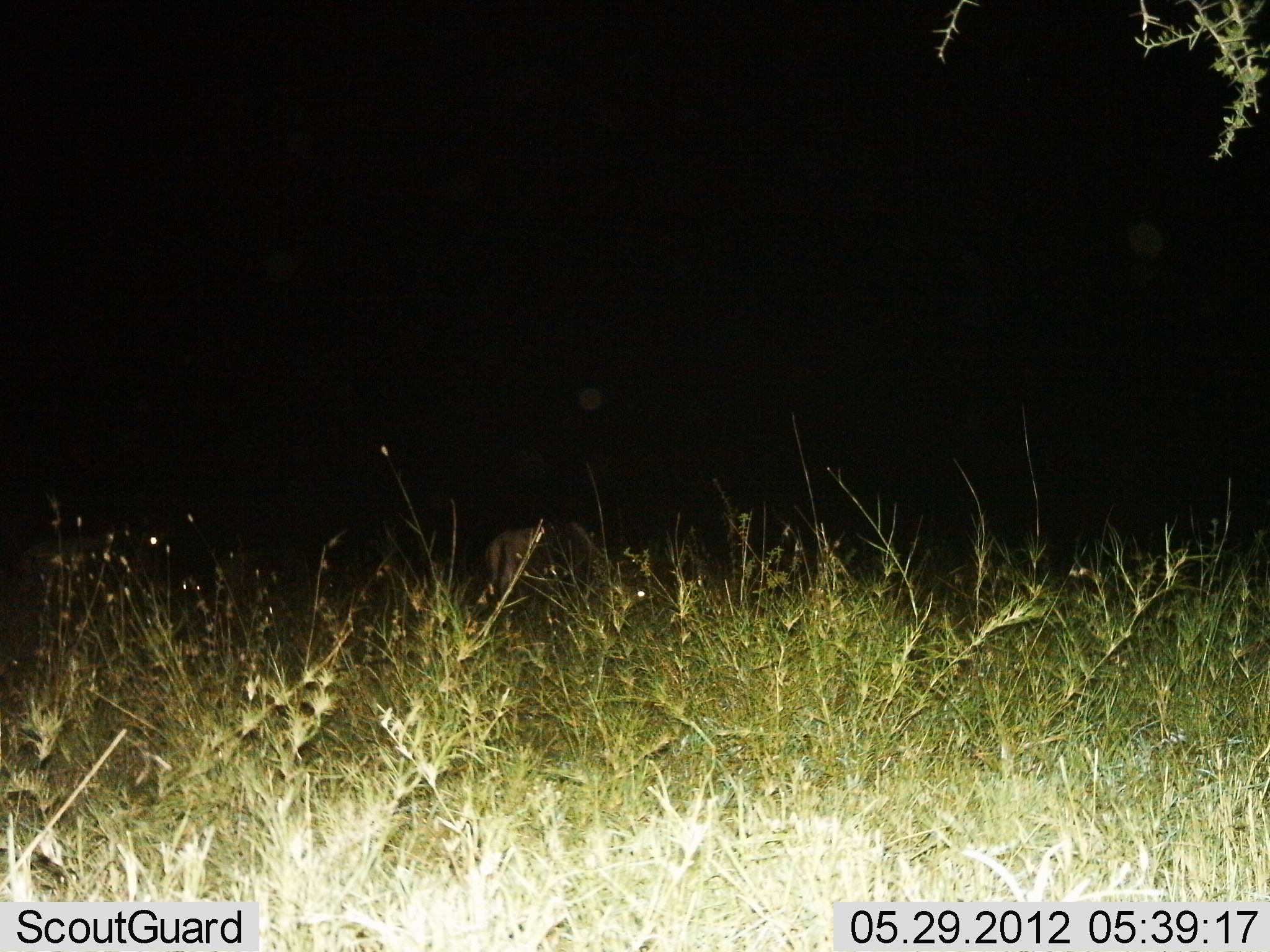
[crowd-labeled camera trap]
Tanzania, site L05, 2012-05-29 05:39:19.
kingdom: Animalia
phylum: Chordata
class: Mammalia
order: Artiodactyla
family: Bovidae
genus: Connochaetes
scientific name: Connochaetes taurinus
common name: blue wildebeest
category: wildebeest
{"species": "wildebeest (blue wildebeest) (Connochaetes taurinus)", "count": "1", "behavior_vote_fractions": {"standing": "70%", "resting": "0%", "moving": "20%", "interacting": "0%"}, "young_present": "0%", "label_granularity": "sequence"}